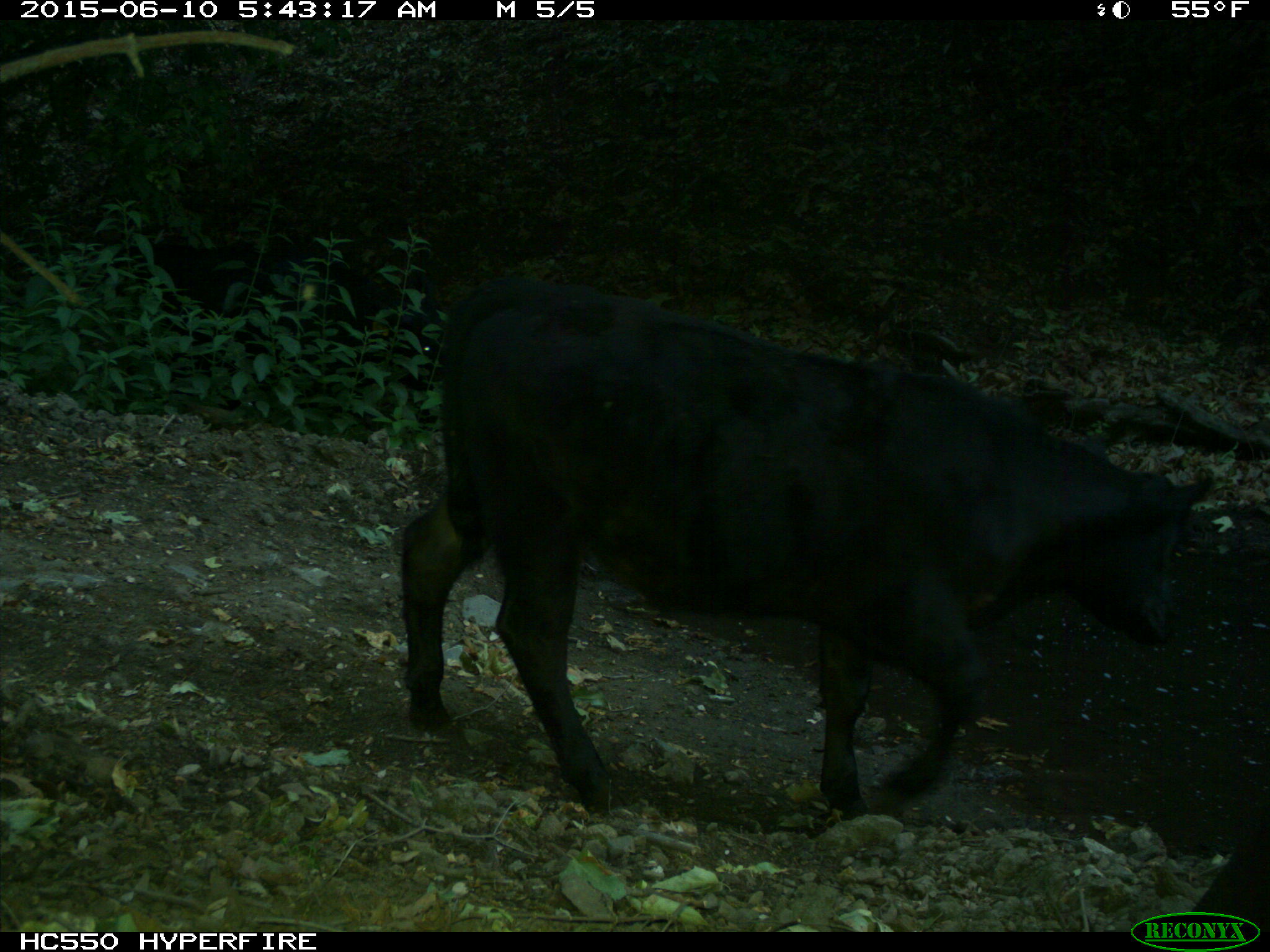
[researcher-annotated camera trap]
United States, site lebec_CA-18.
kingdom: Animalia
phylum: Chordata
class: Mammalia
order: Artiodactyla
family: Bovidae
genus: Bos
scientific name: Bos taurus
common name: domestic cow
Bos taurus (domestic cow).